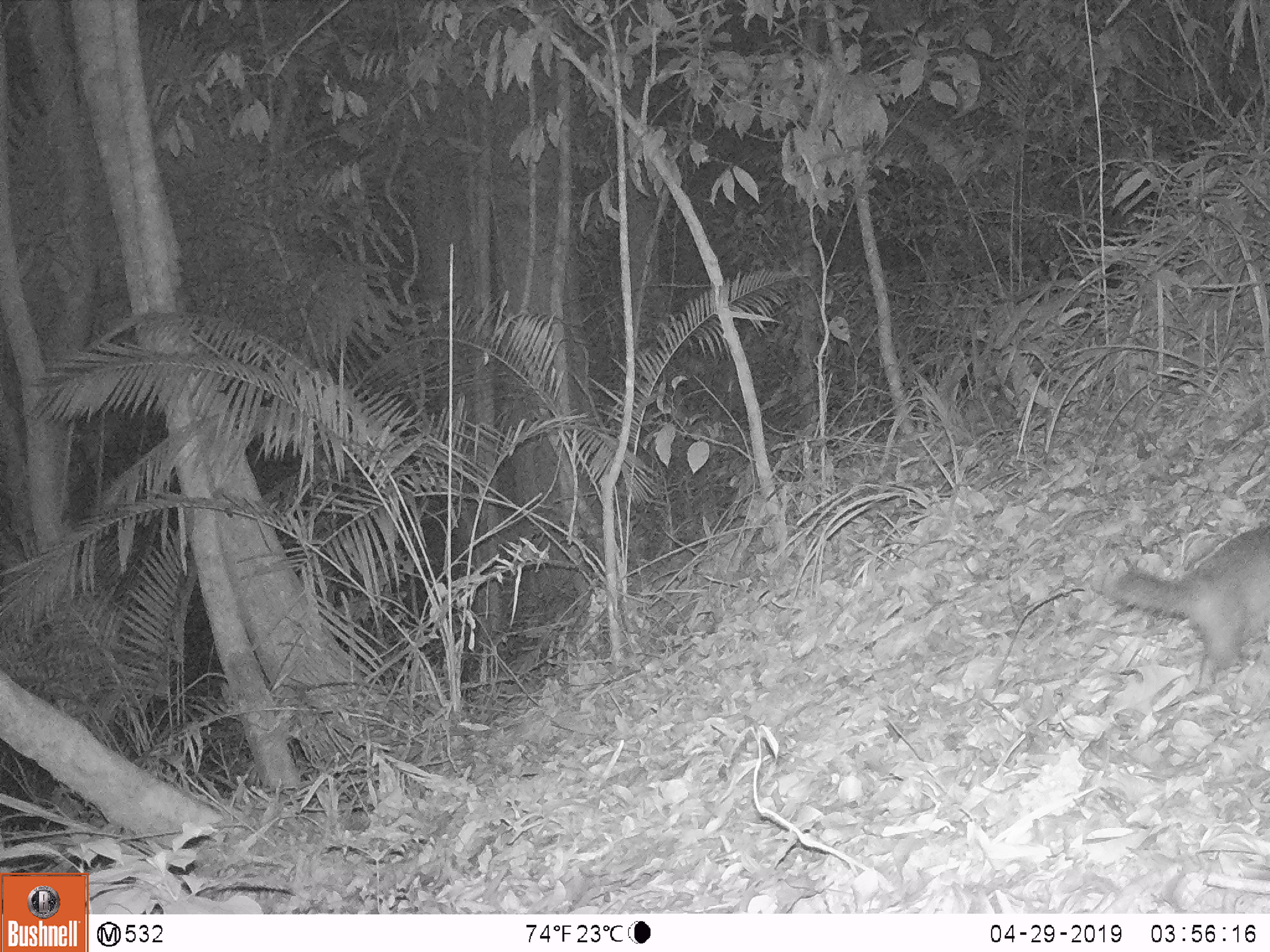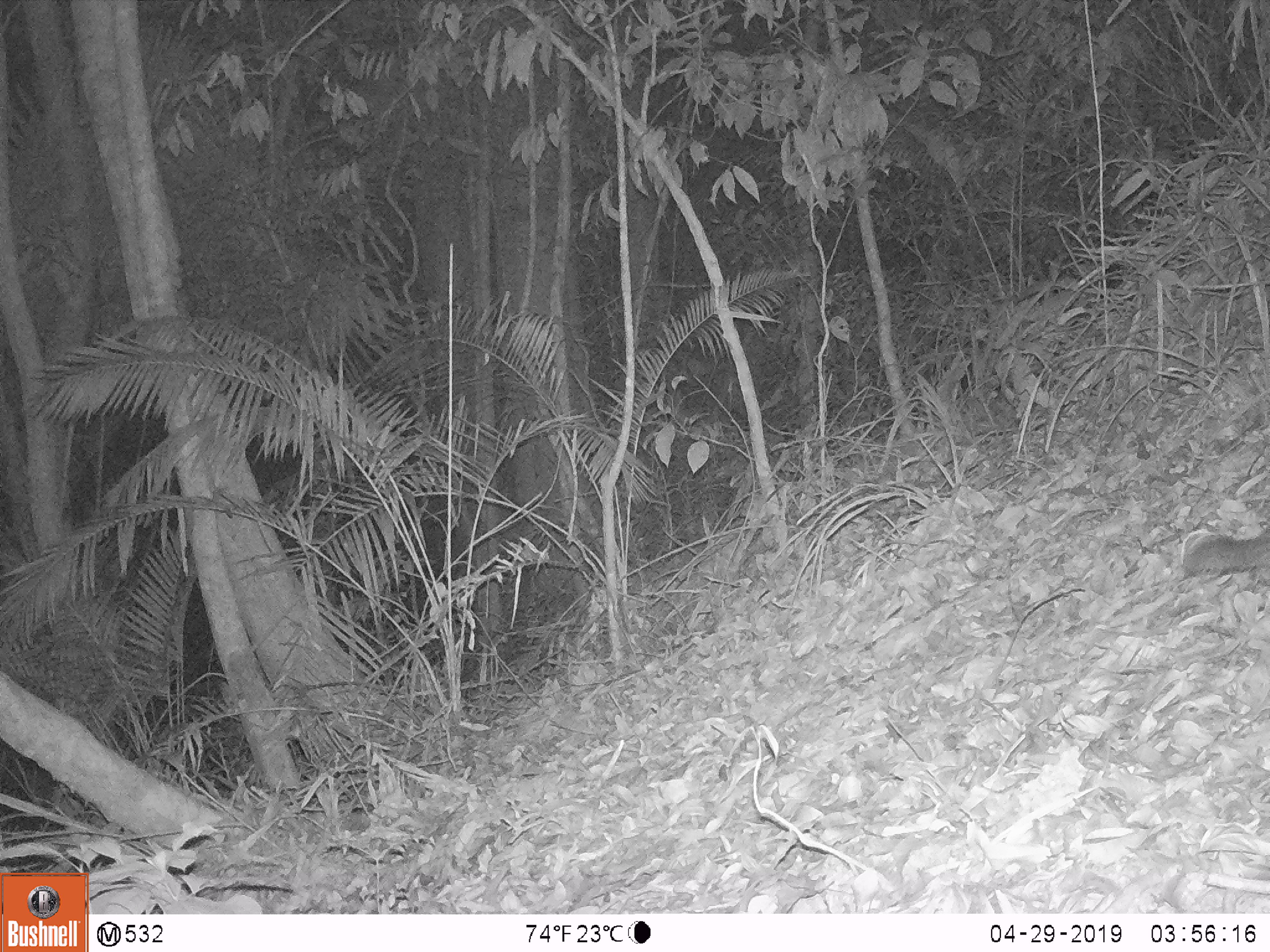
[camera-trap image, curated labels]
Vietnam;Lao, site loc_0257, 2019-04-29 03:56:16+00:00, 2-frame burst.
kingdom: Animalia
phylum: Chordata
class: Mammalia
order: Carnivora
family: Mustelidae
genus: Melogale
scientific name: Melogale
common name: ferret badger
Ferret badger (Melogale). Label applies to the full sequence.